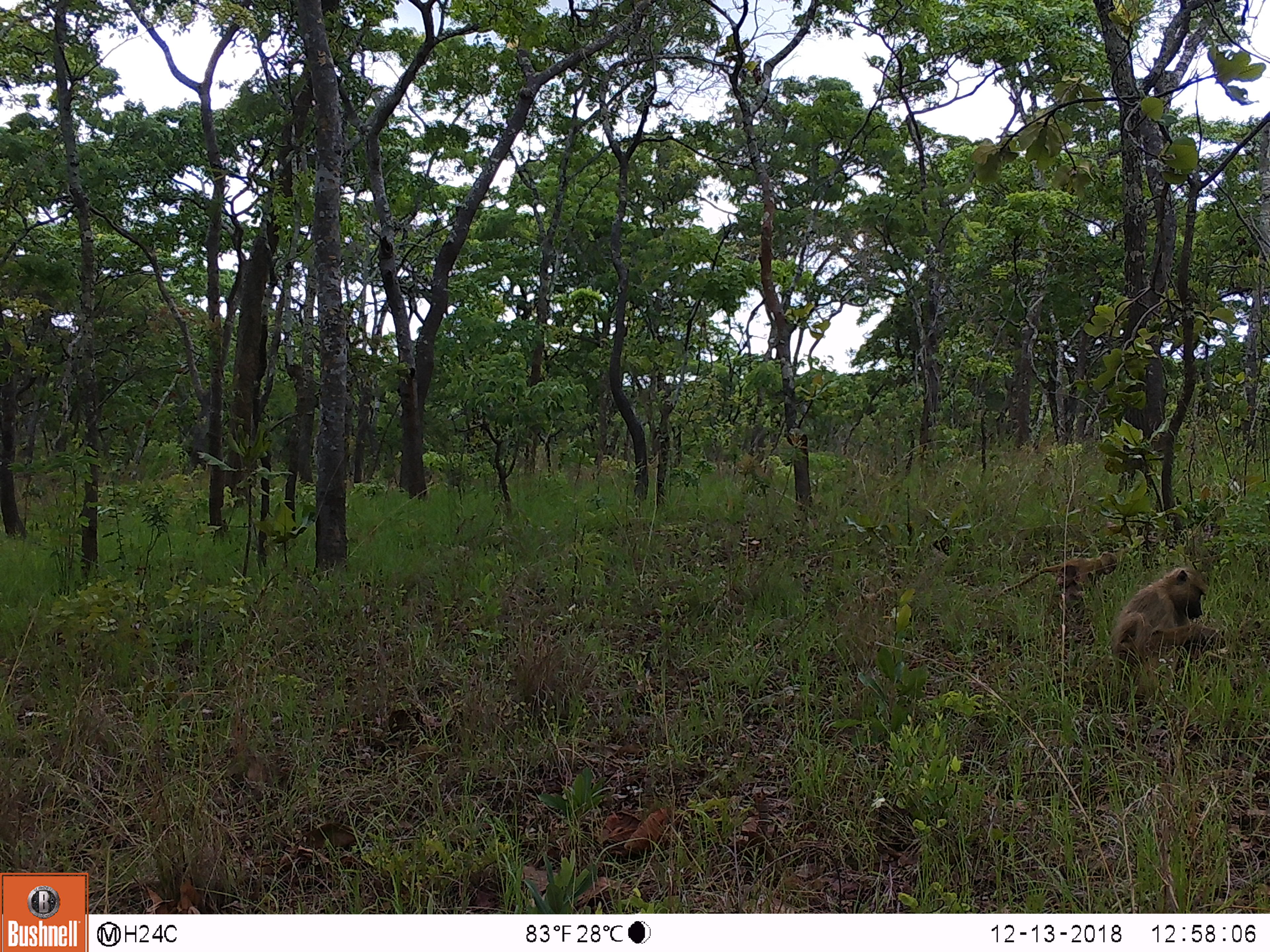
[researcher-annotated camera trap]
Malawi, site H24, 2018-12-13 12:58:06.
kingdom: Animalia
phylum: Chordata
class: Mammalia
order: Primates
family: Cercopithecidae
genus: Papio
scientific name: Papio cynocephalus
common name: yellow baboon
Yellow baboon (Papio cynocephalus), count 2.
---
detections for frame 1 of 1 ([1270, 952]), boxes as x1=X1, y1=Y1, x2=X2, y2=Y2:
yellow baboon: x1=1094, y1=570, x2=1231, y2=678; x1=1005, y1=548, x2=1115, y2=596